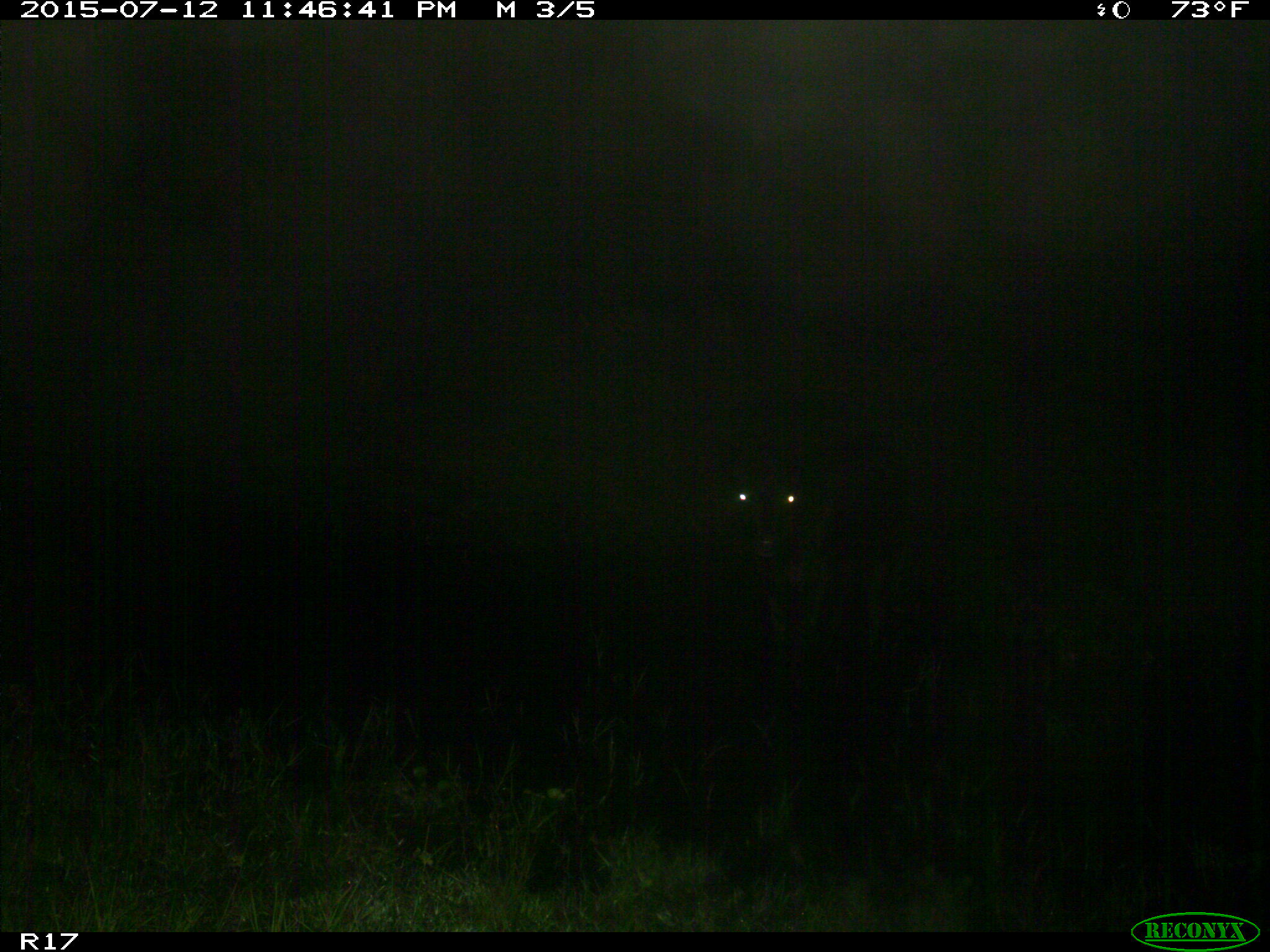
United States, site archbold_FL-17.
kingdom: Animalia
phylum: Chordata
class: Mammalia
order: Artiodactyla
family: Bovidae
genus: Bos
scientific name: Bos taurus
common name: domestic cow